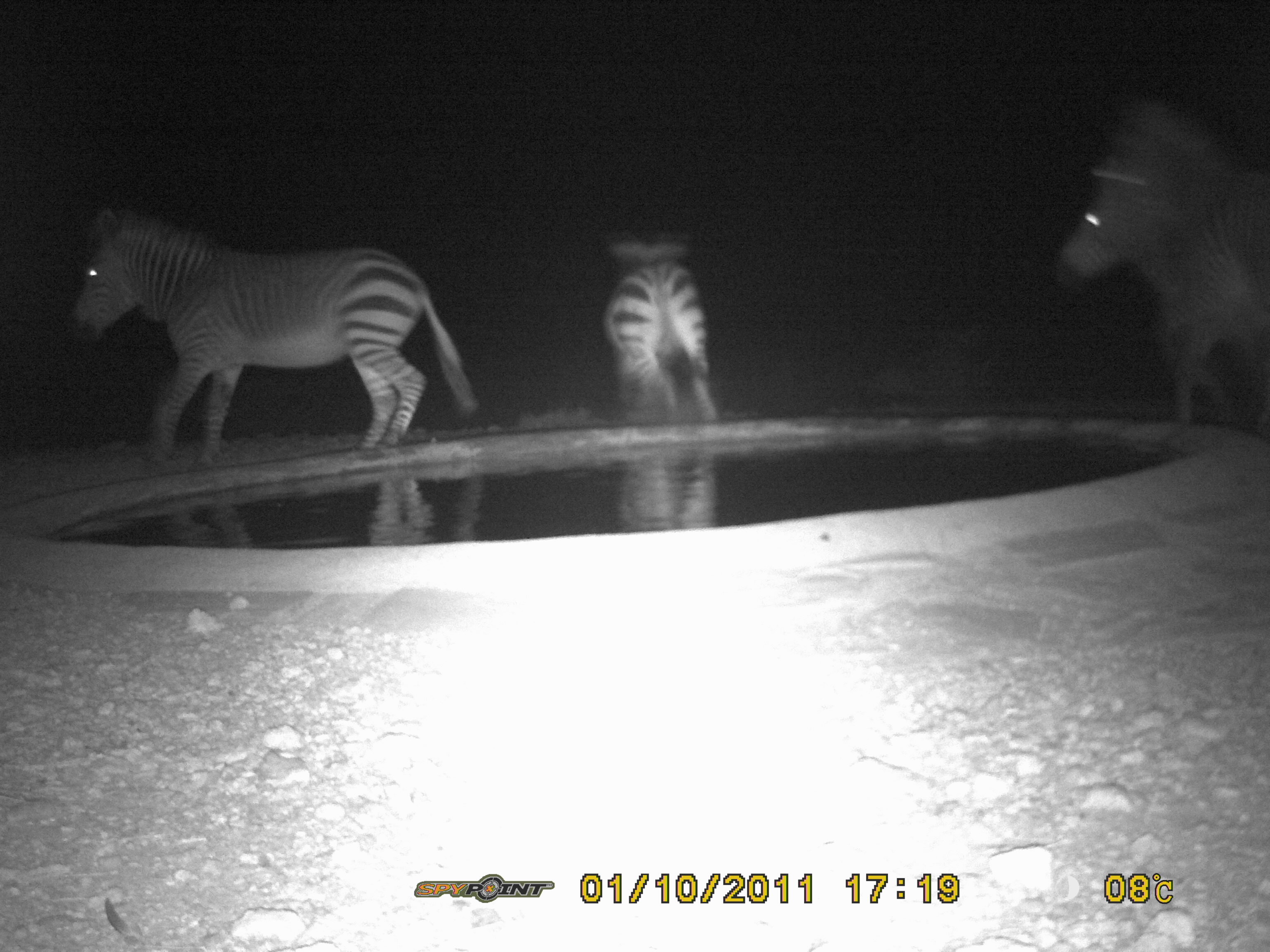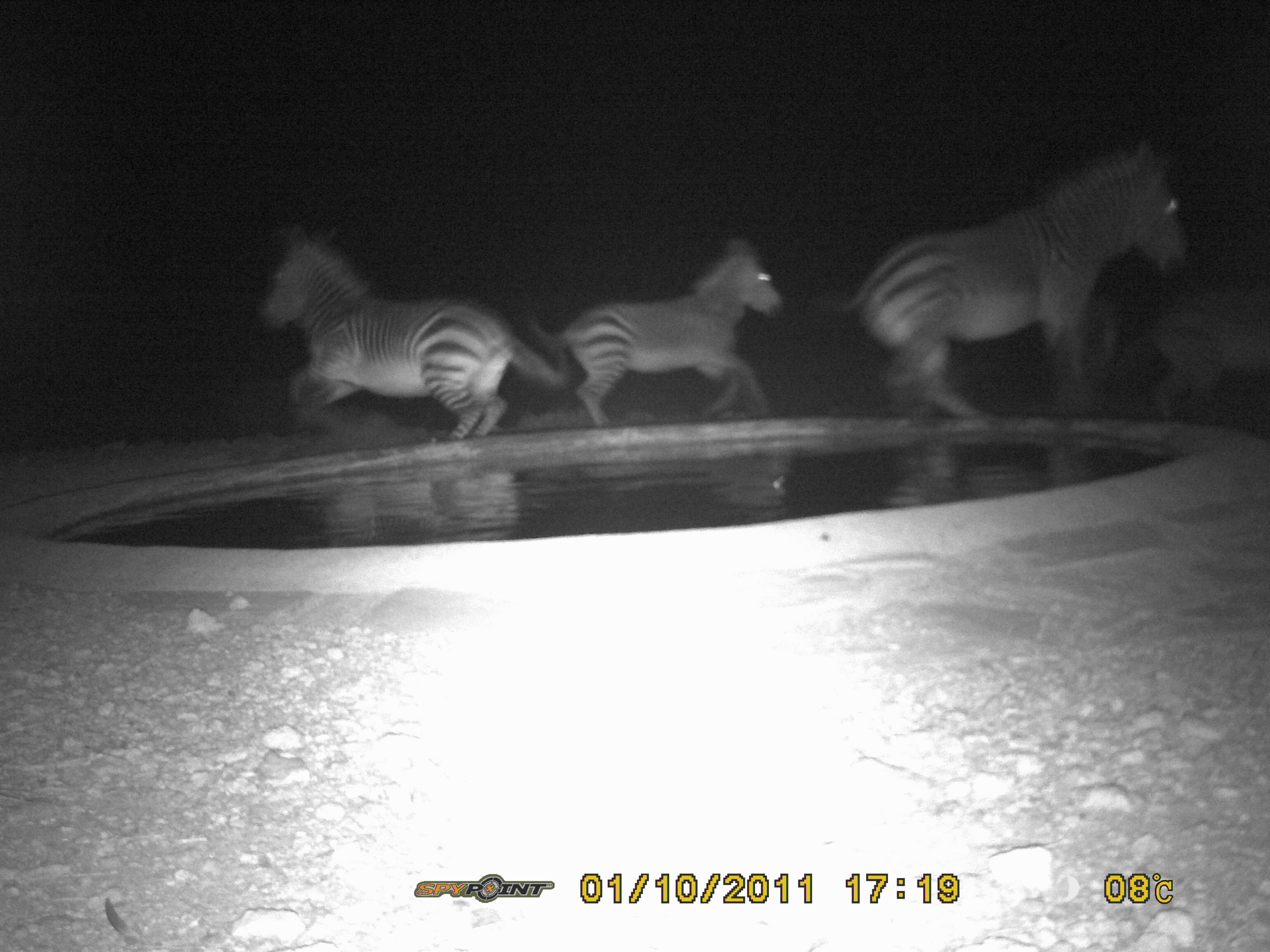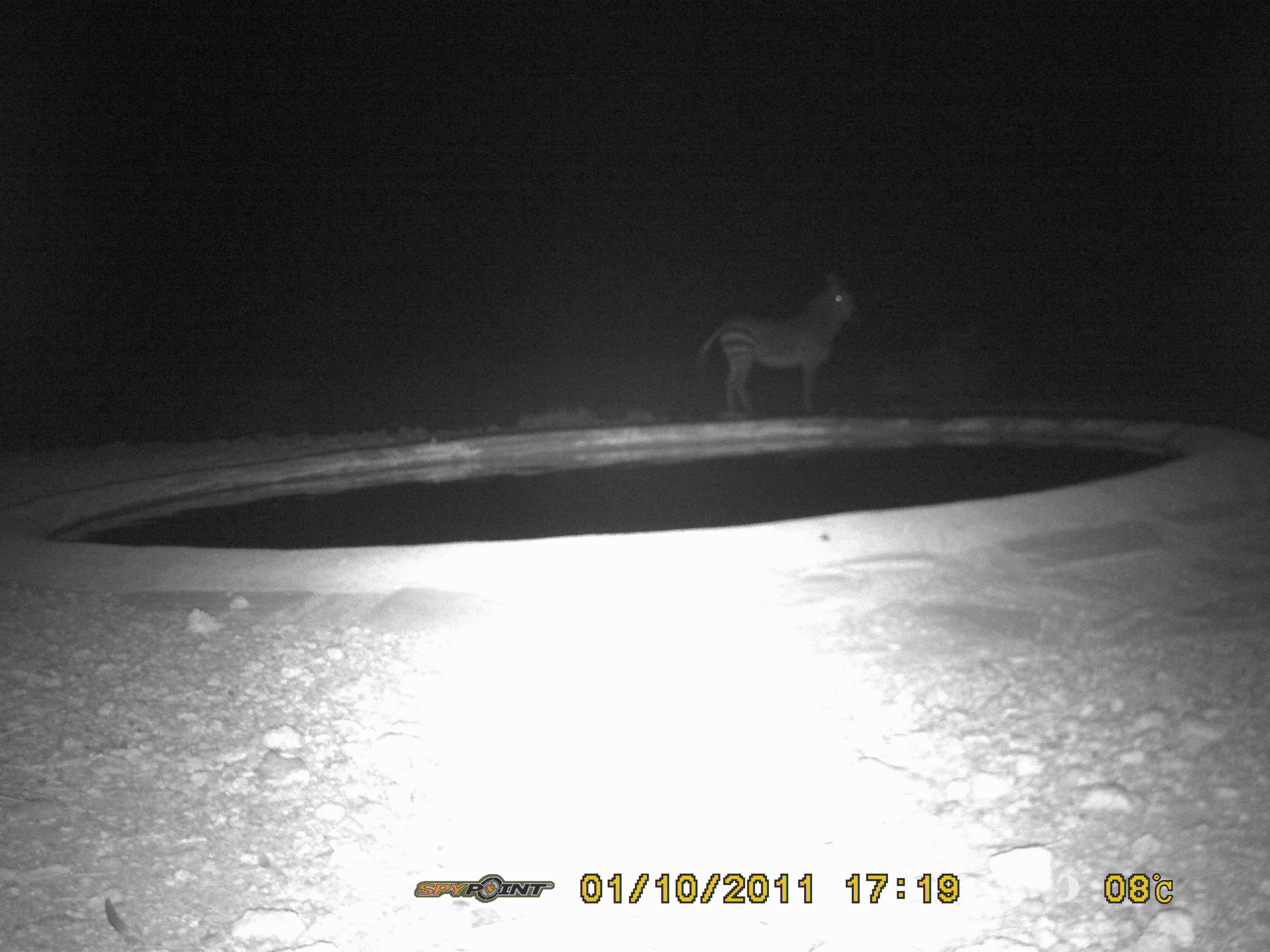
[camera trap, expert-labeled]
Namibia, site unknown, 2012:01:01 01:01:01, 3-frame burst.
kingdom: Animalia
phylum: Chordata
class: Mammalia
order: Perissodactyla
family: Equidae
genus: Equus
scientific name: Equus zebra hartmannae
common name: hartmann's mountain zebra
Equus zebra hartmannae (hartmann's mountain zebra).